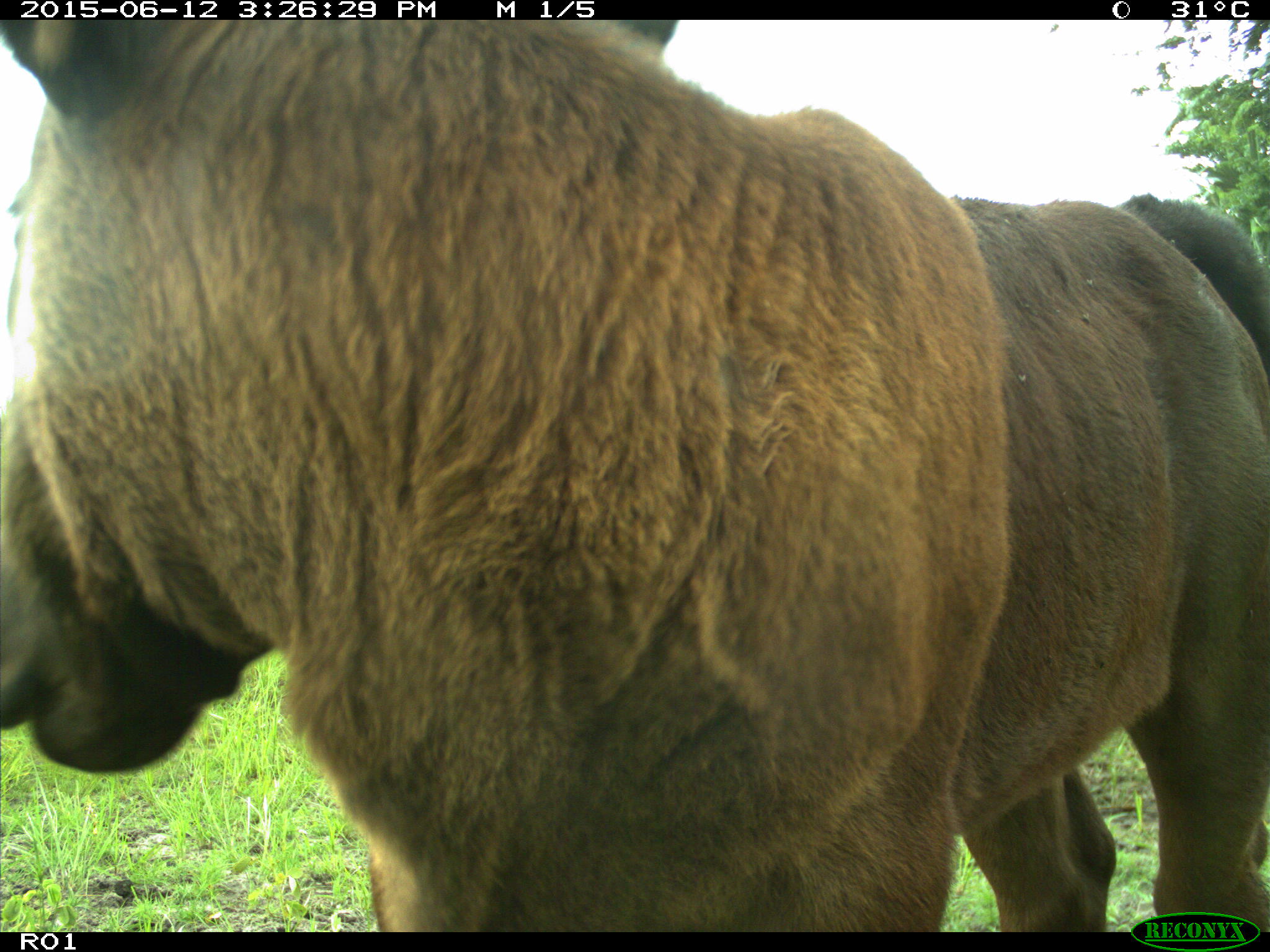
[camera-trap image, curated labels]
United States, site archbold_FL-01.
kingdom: Animalia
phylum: Chordata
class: Mammalia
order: Artiodactyla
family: Bovidae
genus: Bos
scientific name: Bos taurus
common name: domestic cow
Bos taurus (domestic cow).